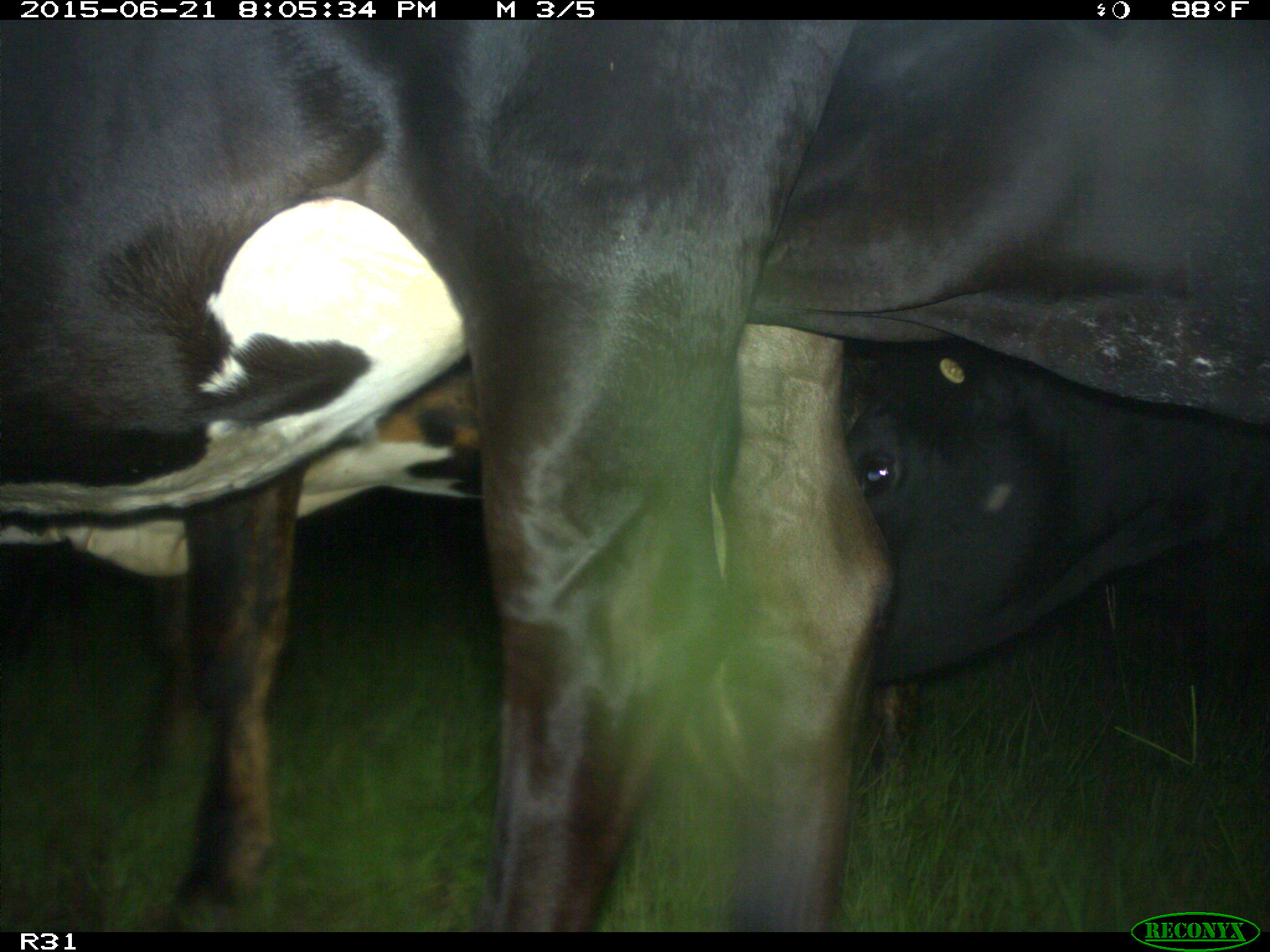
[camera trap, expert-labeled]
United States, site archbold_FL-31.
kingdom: Animalia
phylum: Chordata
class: Mammalia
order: Artiodactyla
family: Bovidae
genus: Bos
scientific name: Bos taurus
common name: domestic cow